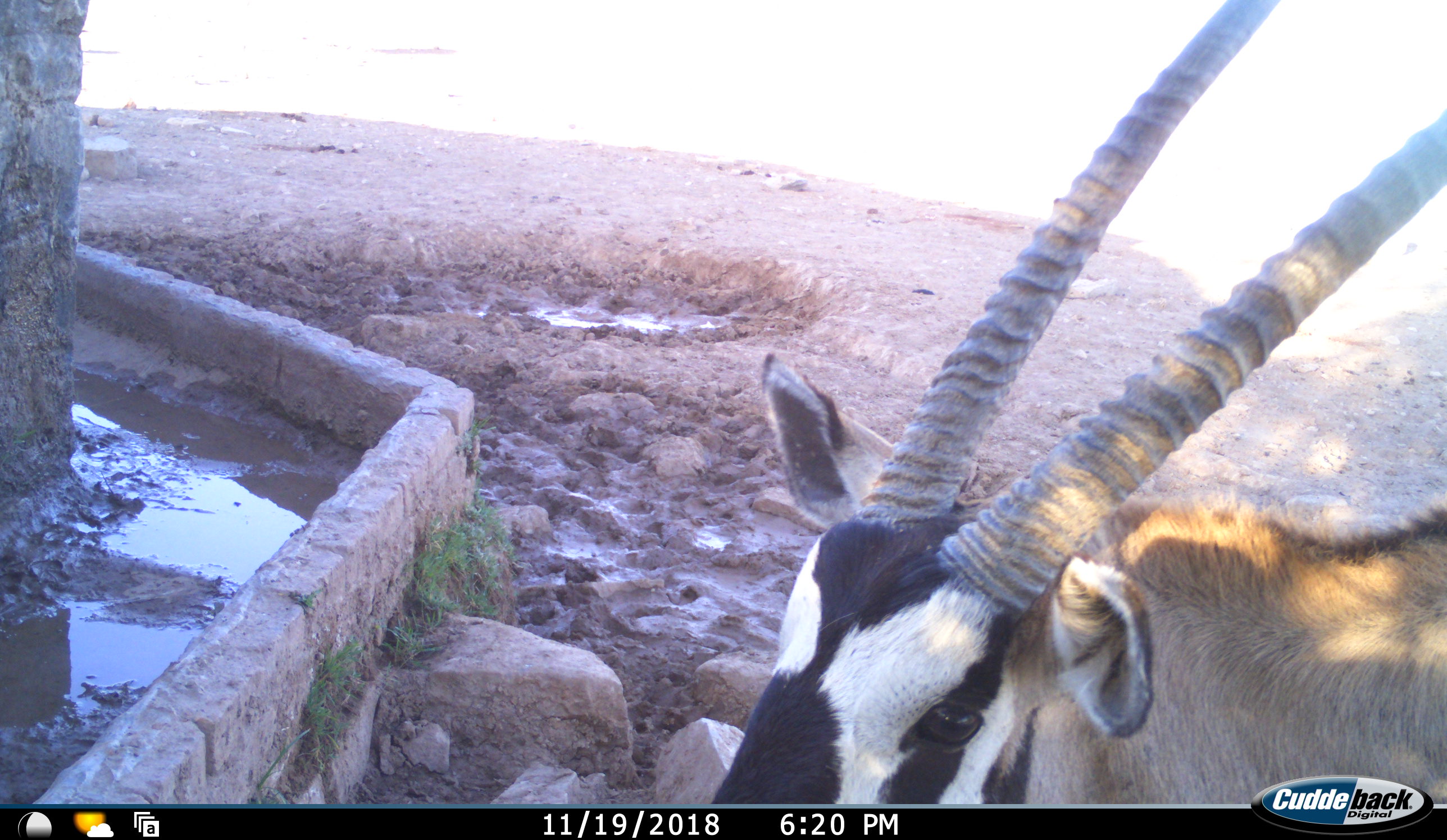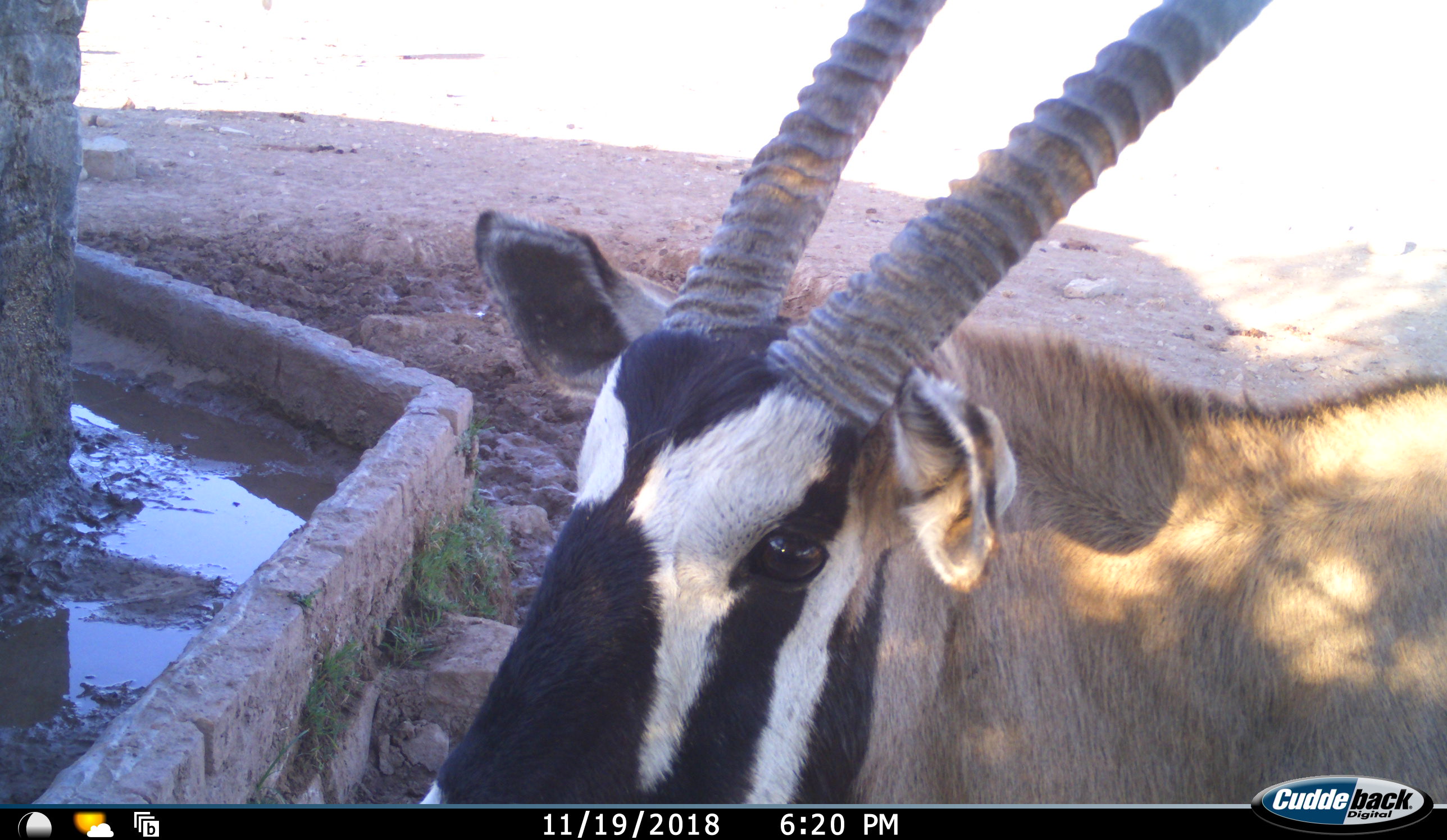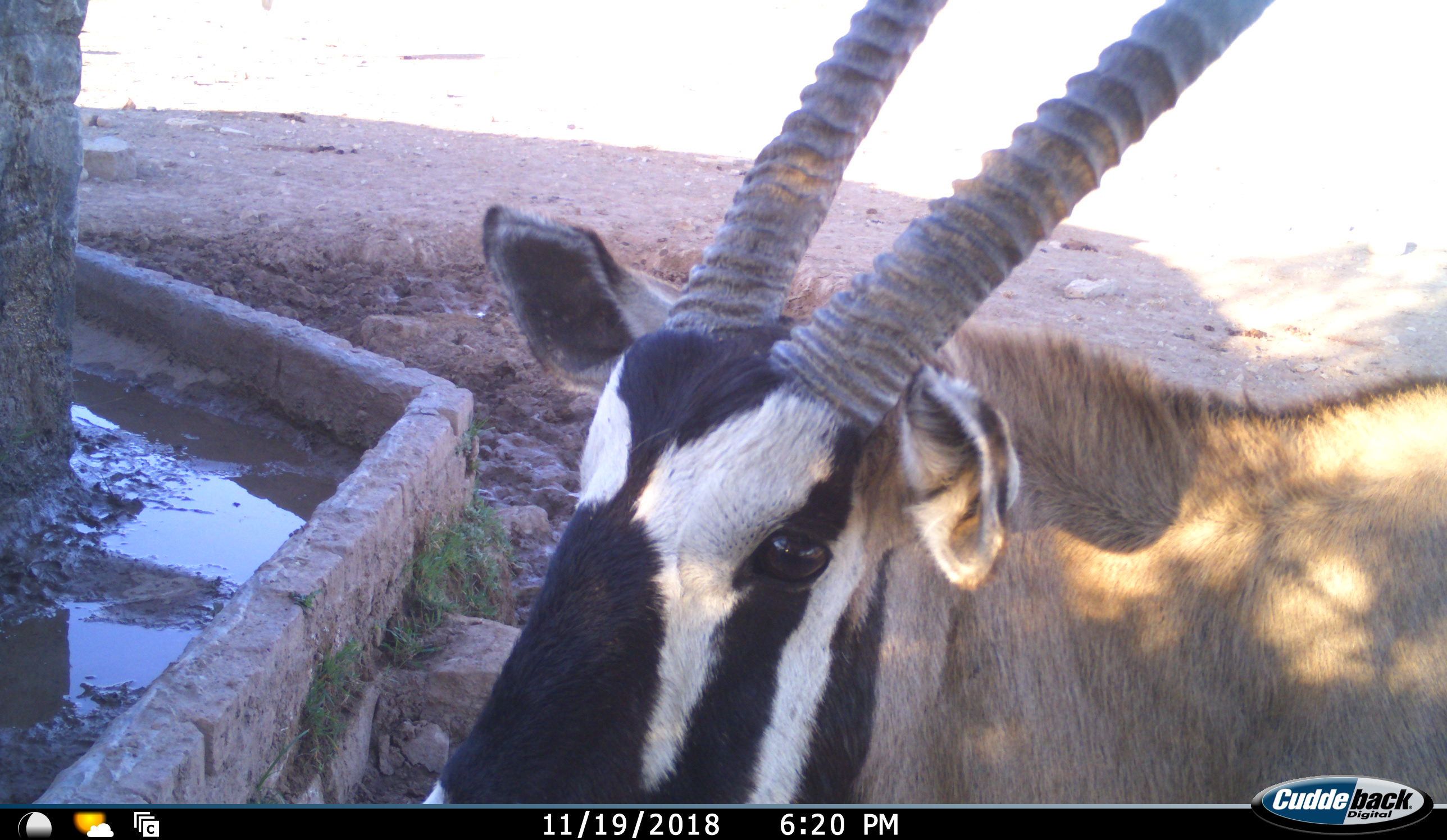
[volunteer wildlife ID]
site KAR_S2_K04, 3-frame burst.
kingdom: Animalia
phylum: Chordata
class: Mammalia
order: Artiodactyla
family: Bovidae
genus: Oryx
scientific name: Oryx gazella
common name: gemsbok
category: oryx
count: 1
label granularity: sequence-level